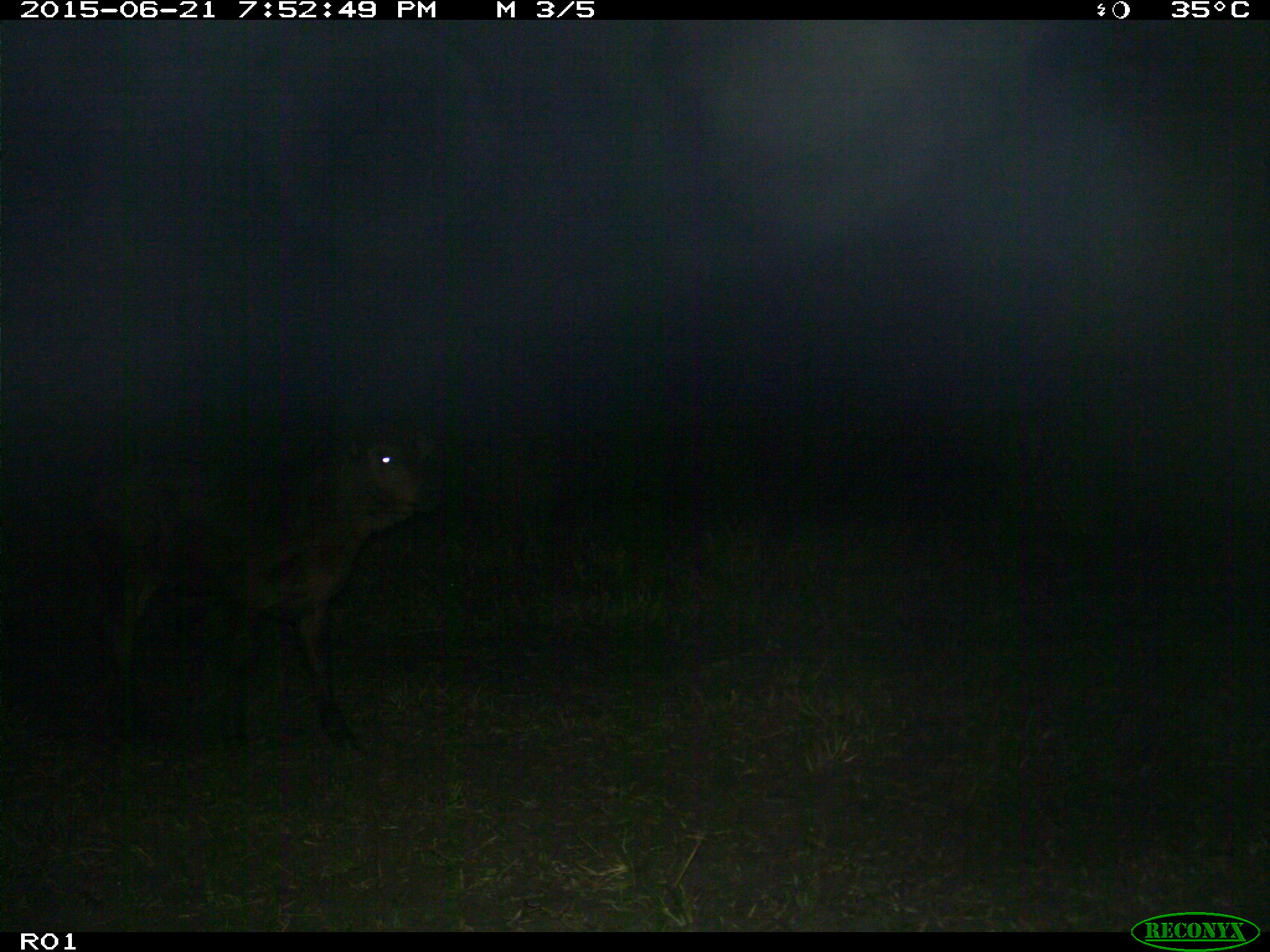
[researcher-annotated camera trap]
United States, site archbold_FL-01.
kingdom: Animalia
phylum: Chordata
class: Mammalia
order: Artiodactyla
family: Bovidae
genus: Bos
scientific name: Bos taurus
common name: domestic cow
Bos taurus (domestic cow).